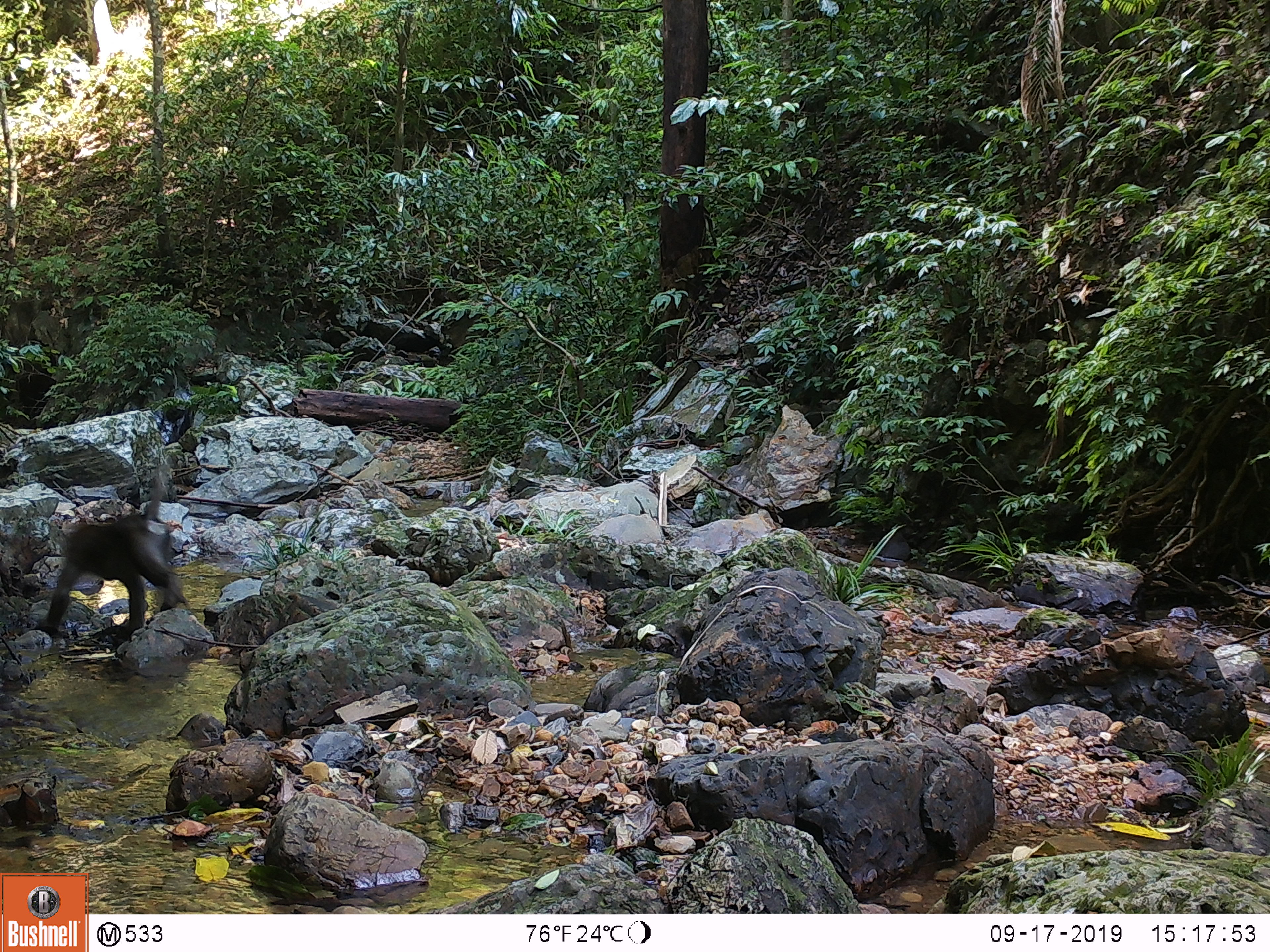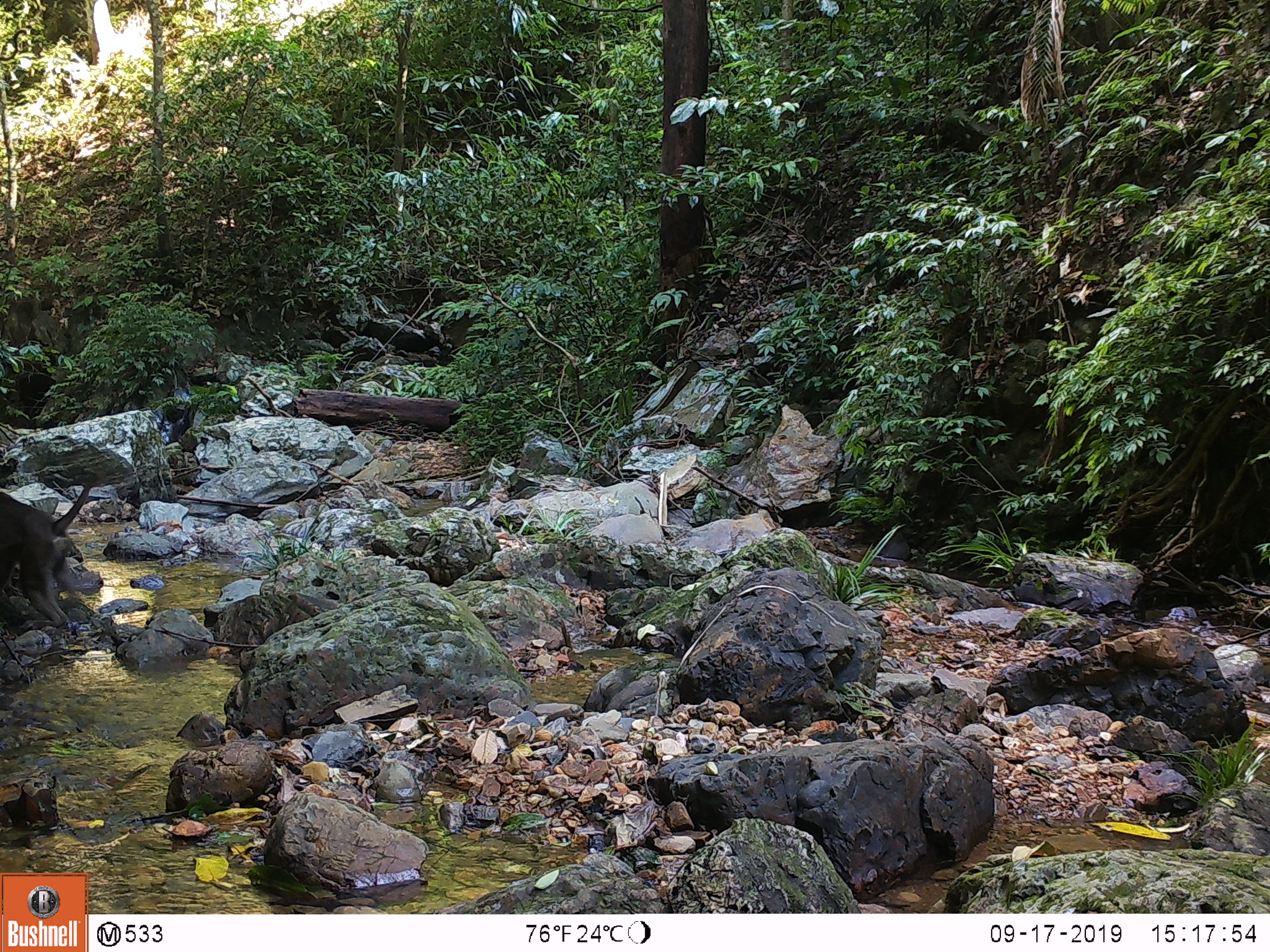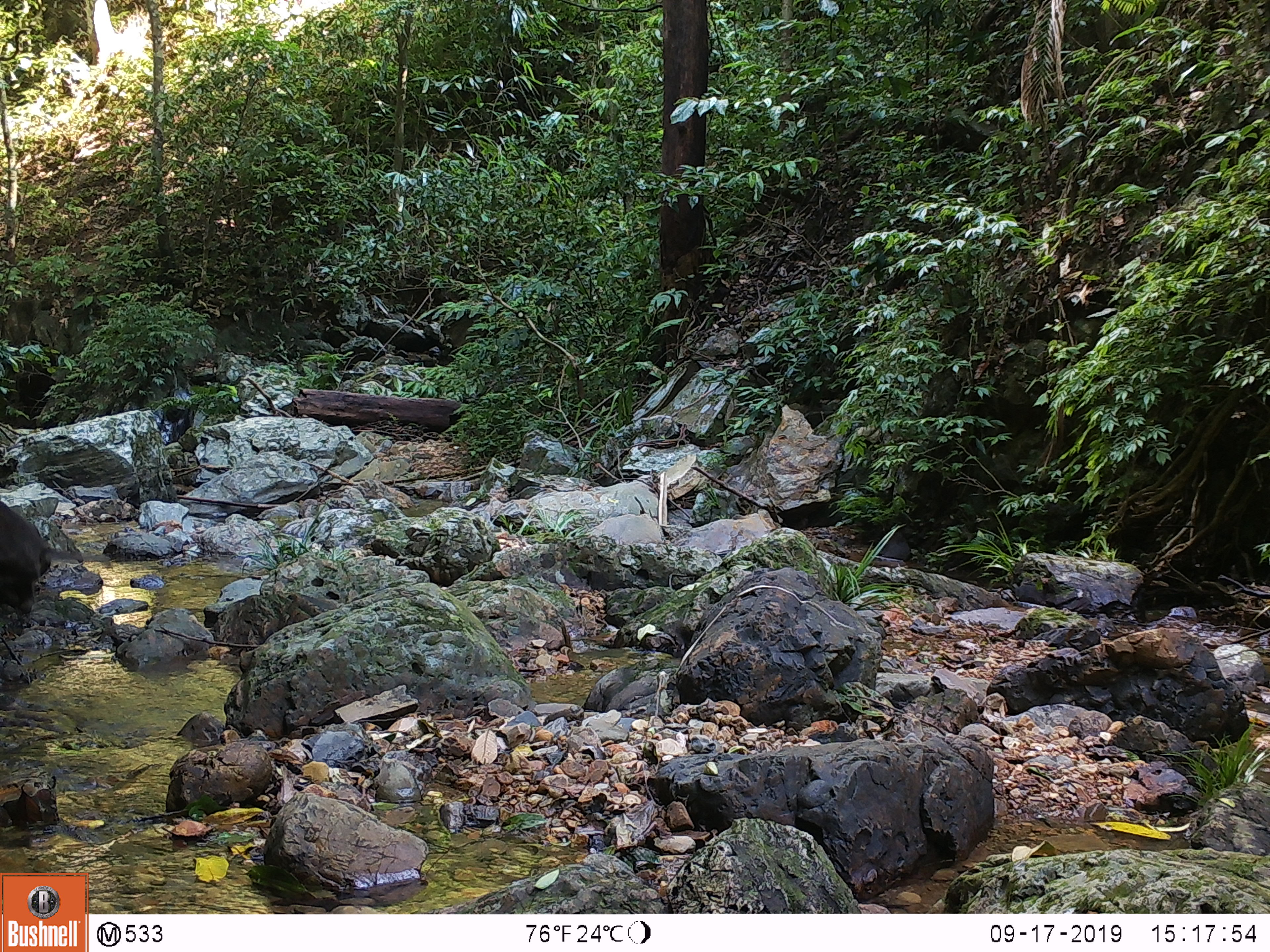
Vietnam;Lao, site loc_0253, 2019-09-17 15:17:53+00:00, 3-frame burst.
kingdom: Animalia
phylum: Chordata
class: Mammalia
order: Primates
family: Cercopithecidae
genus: Macaca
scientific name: Macaca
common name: macaques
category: assam or rhesus macaque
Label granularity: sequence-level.